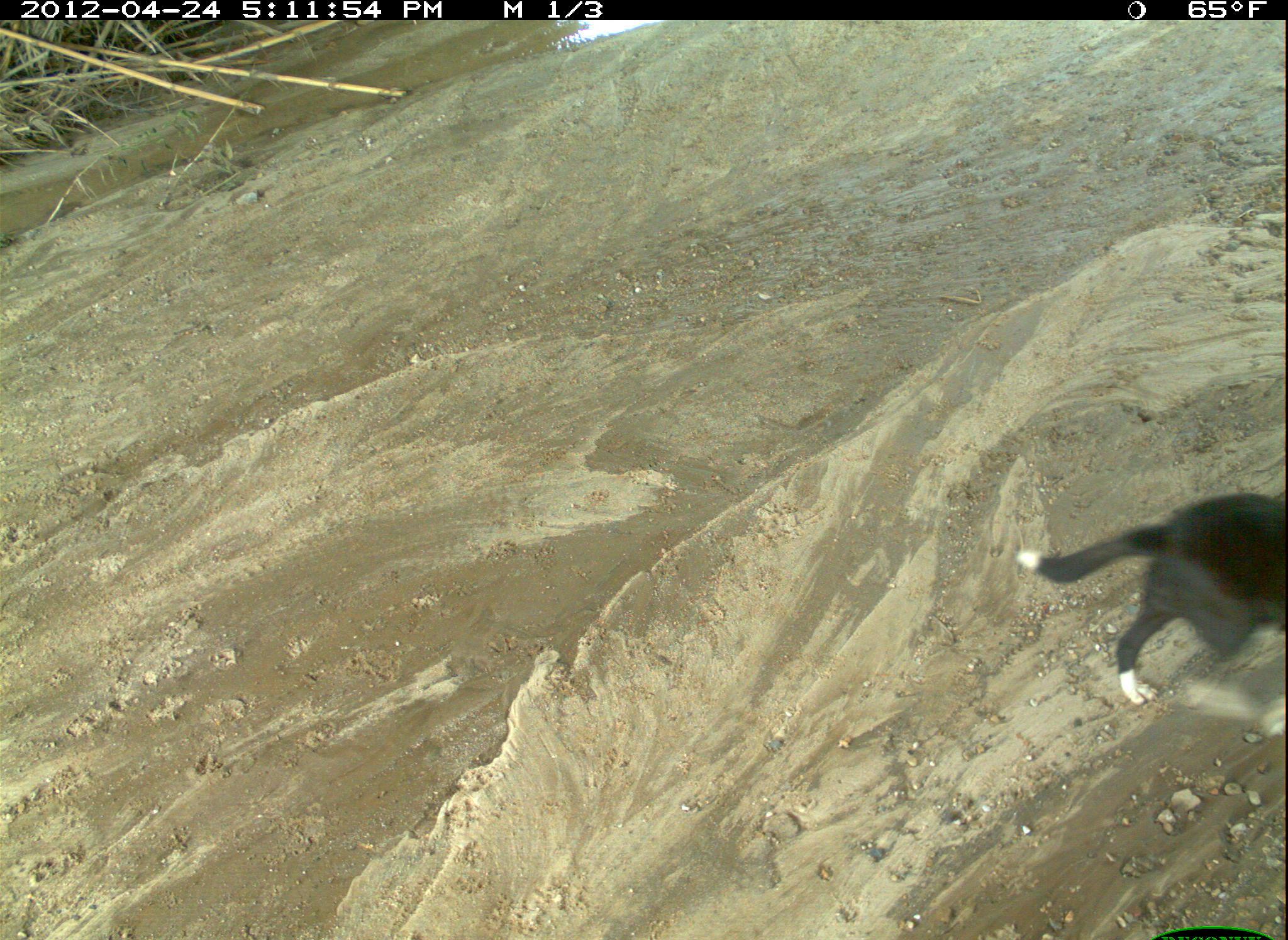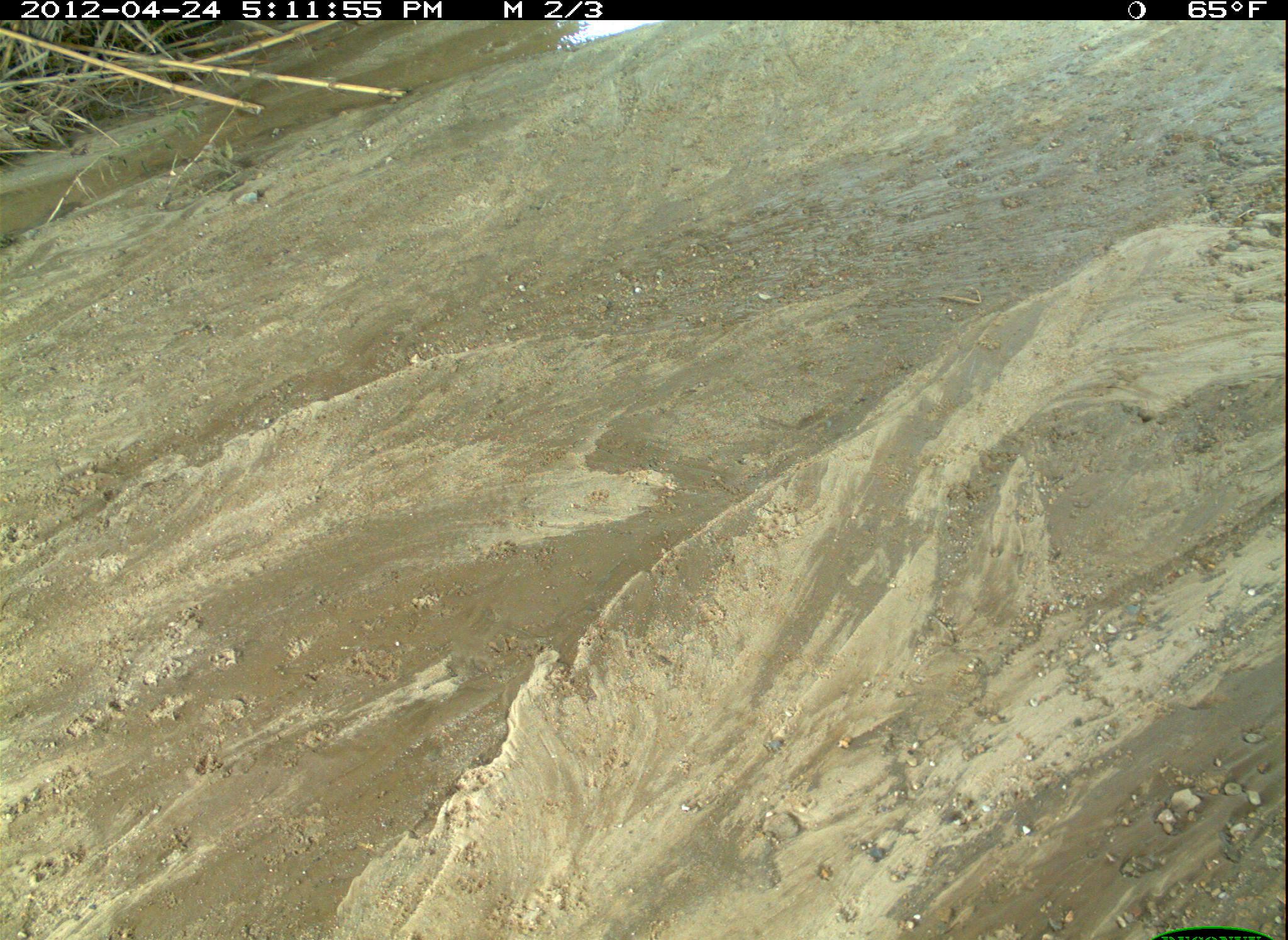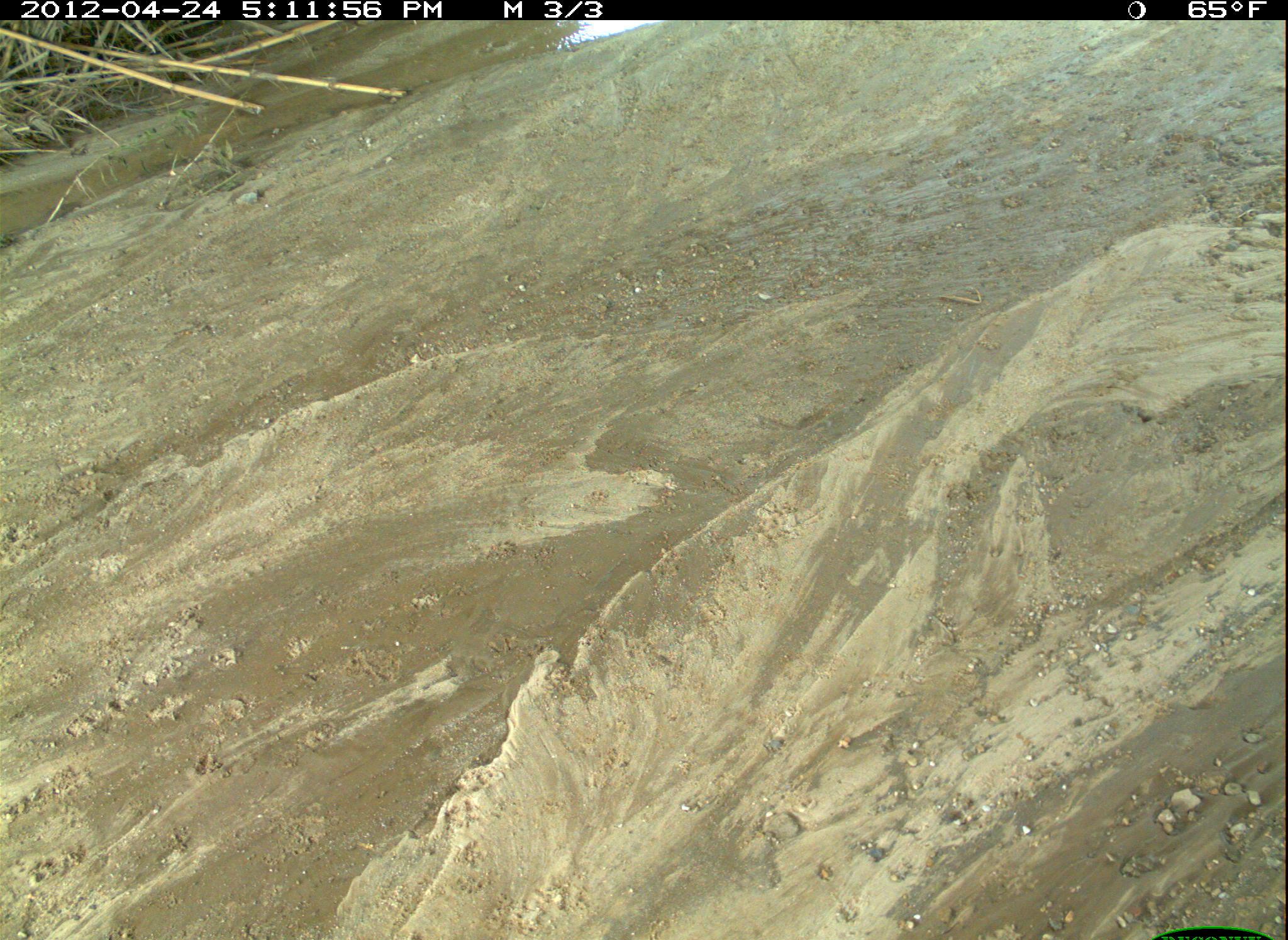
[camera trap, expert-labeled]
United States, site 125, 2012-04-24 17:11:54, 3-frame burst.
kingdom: Animalia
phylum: Chordata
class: Mammalia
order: Carnivora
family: Canidae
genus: Canis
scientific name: Canis familiaris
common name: domestic dog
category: dog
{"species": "dog (domestic dog) (Canis familiaris)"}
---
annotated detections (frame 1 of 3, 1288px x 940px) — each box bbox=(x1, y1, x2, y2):
dog: bbox=(1010, 481, 1288, 745)